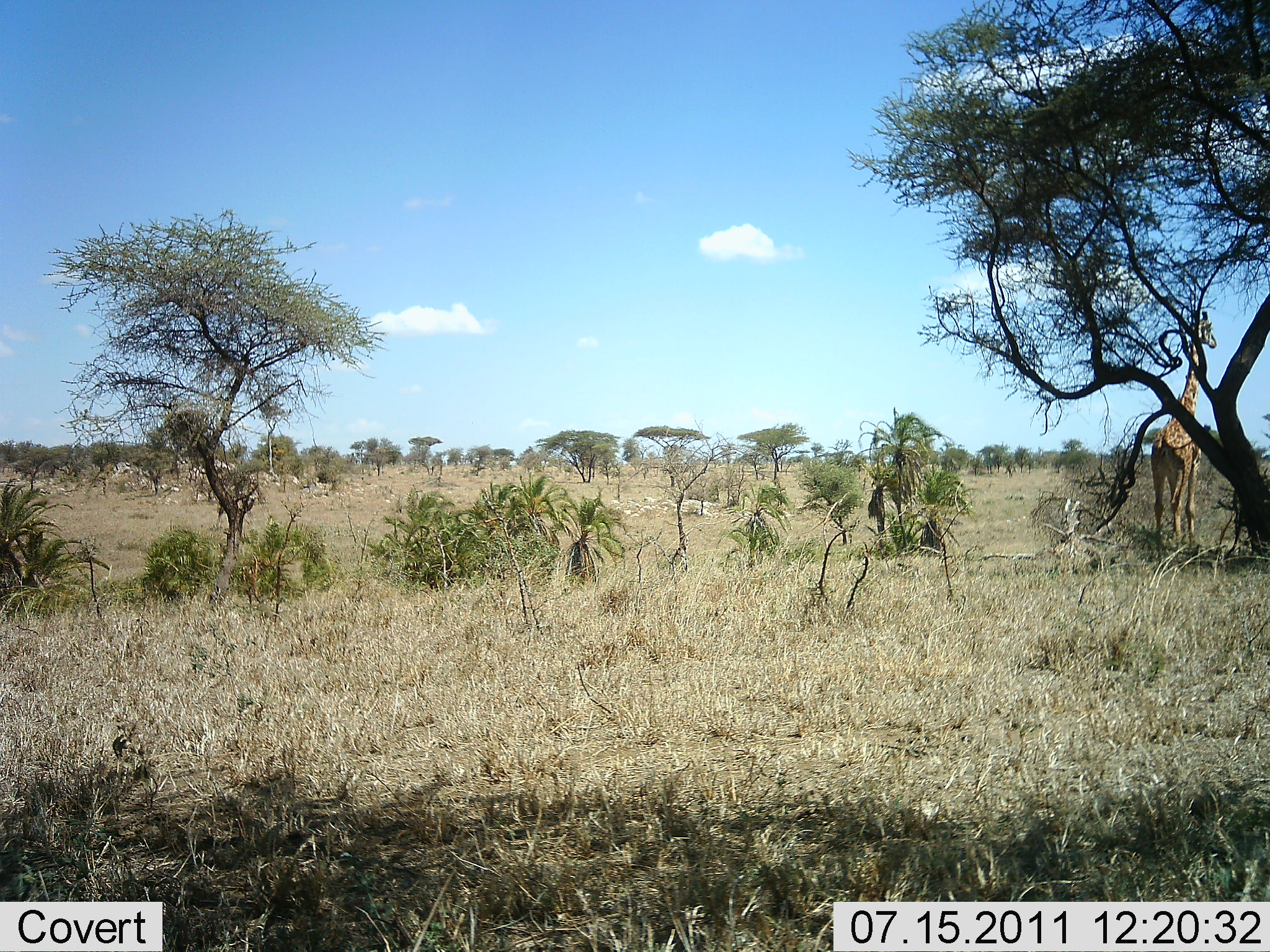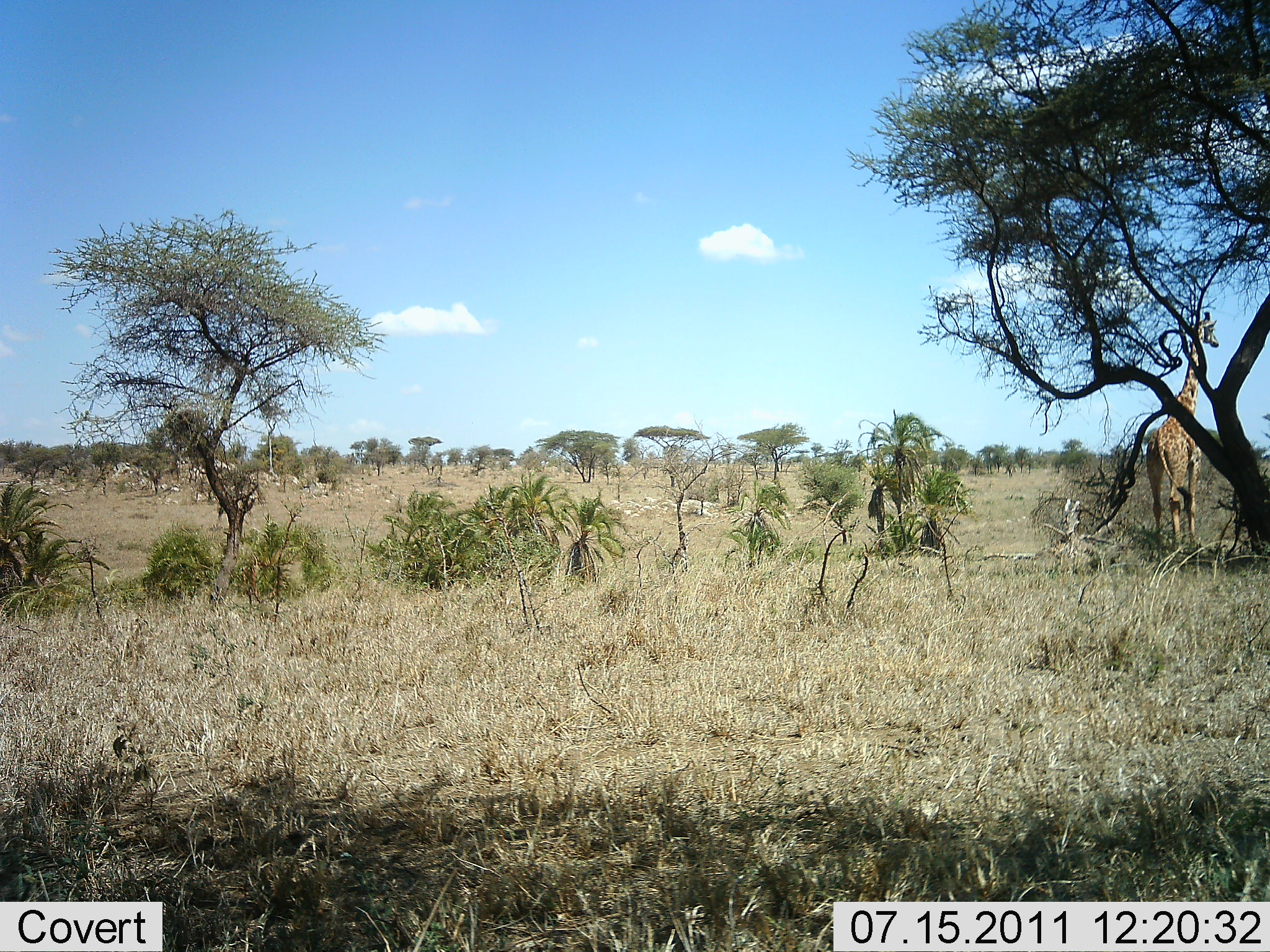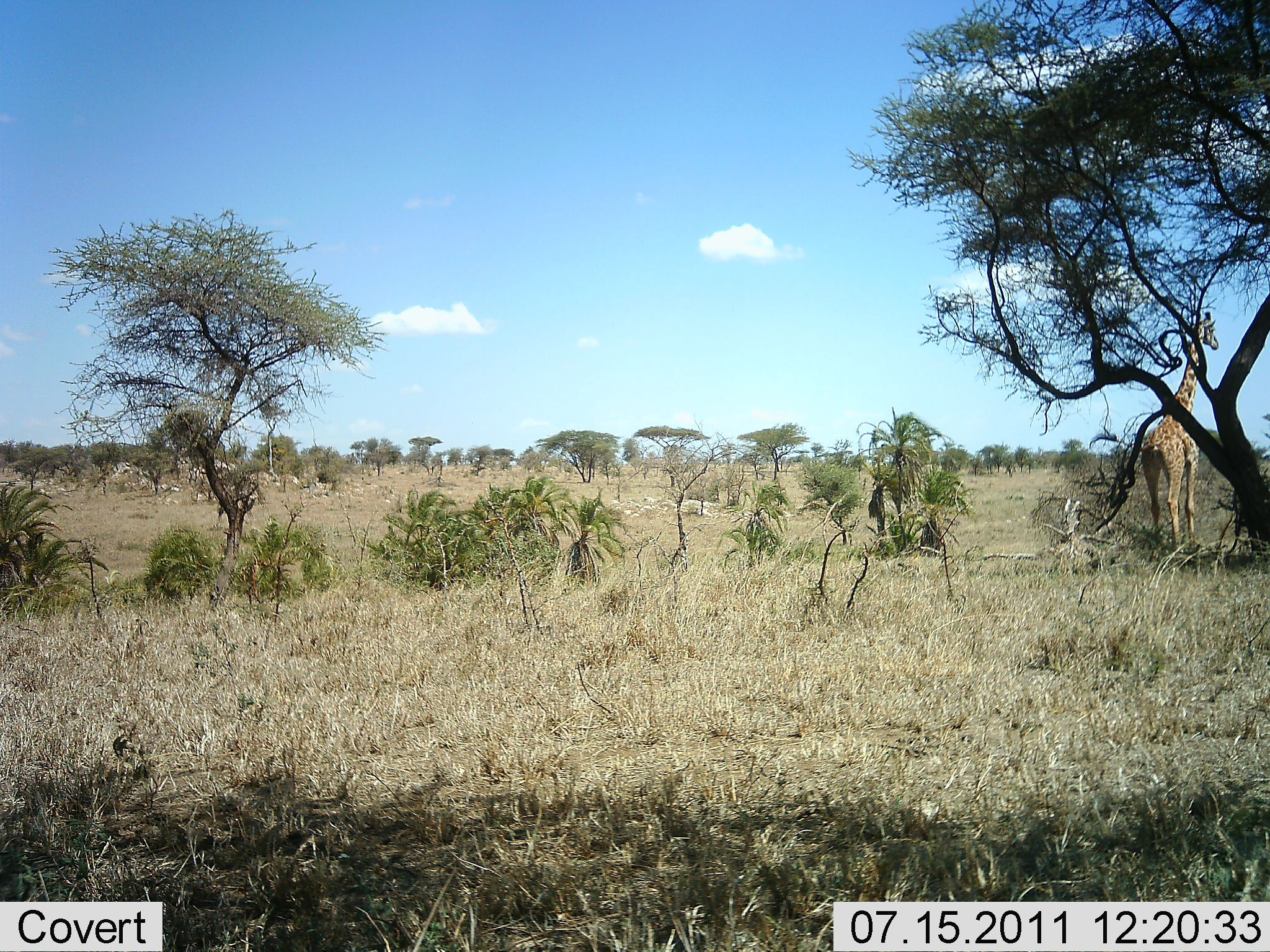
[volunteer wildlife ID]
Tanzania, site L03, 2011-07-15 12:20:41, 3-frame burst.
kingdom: Animalia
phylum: Chordata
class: Mammalia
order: Artiodactyla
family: Giraffidae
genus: Giraffa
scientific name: Giraffa camelopardalis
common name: giraffe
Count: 1.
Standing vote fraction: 100%.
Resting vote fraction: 0%.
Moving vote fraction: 10%.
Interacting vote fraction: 0%.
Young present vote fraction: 0%.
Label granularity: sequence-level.